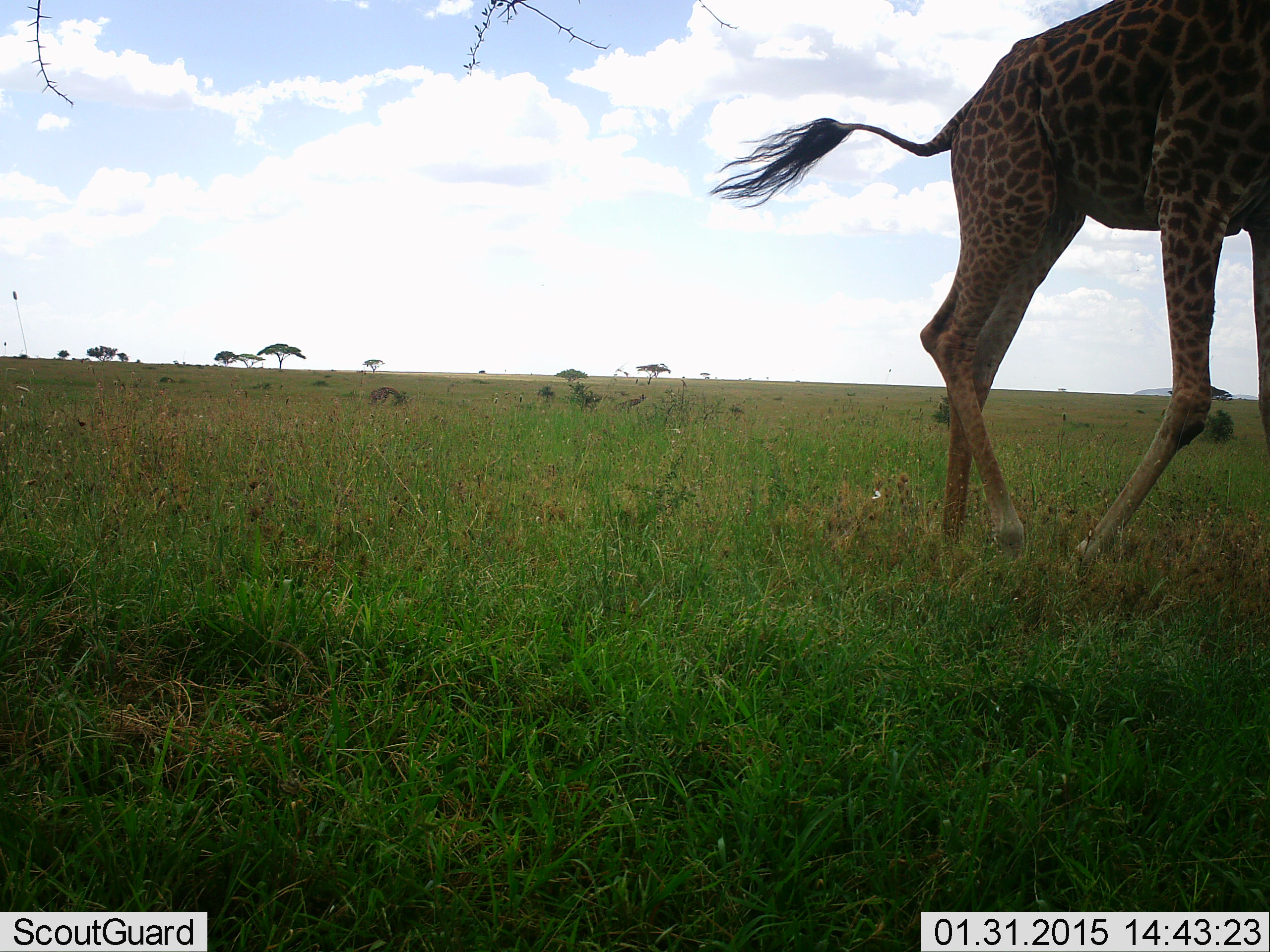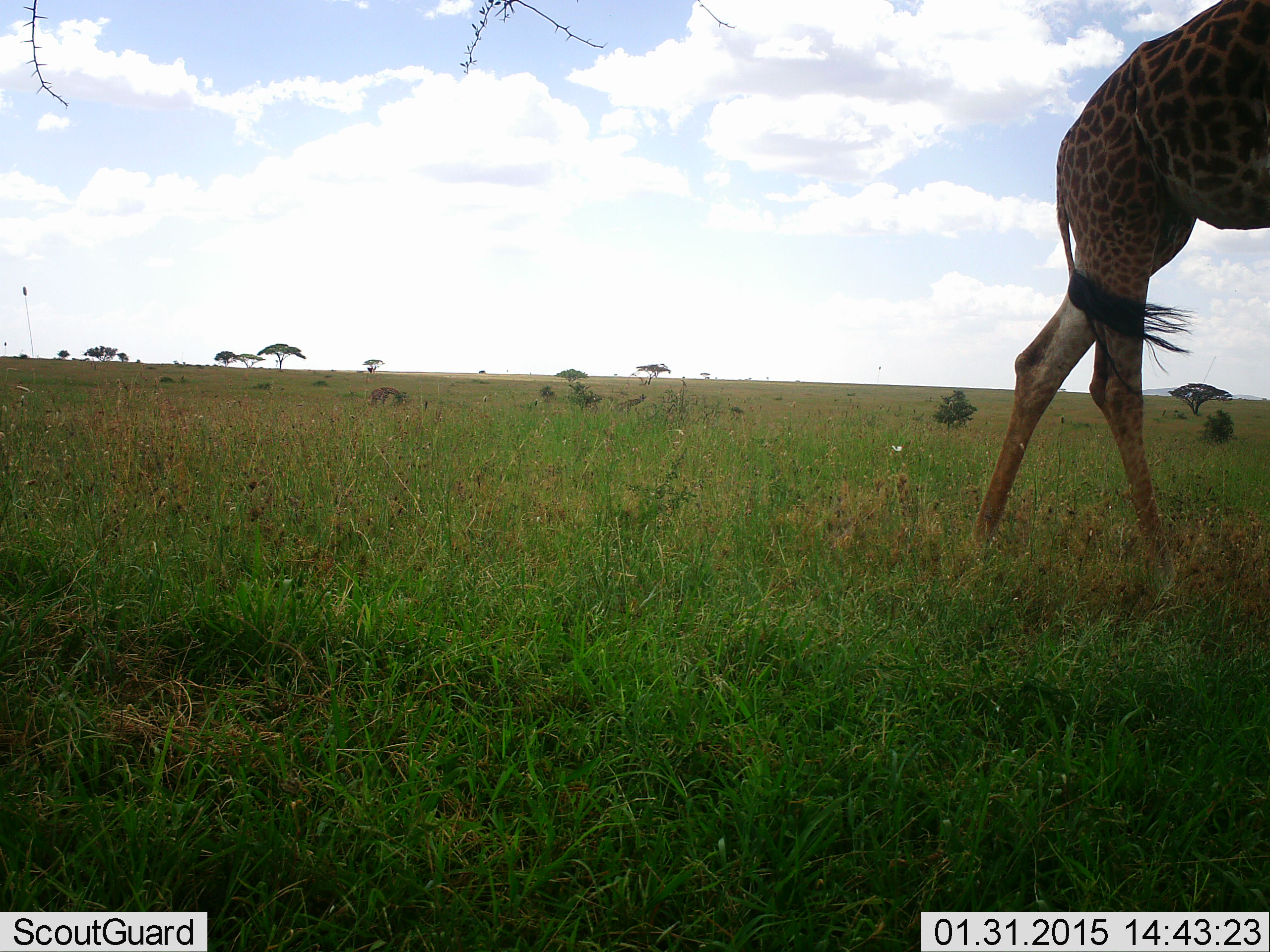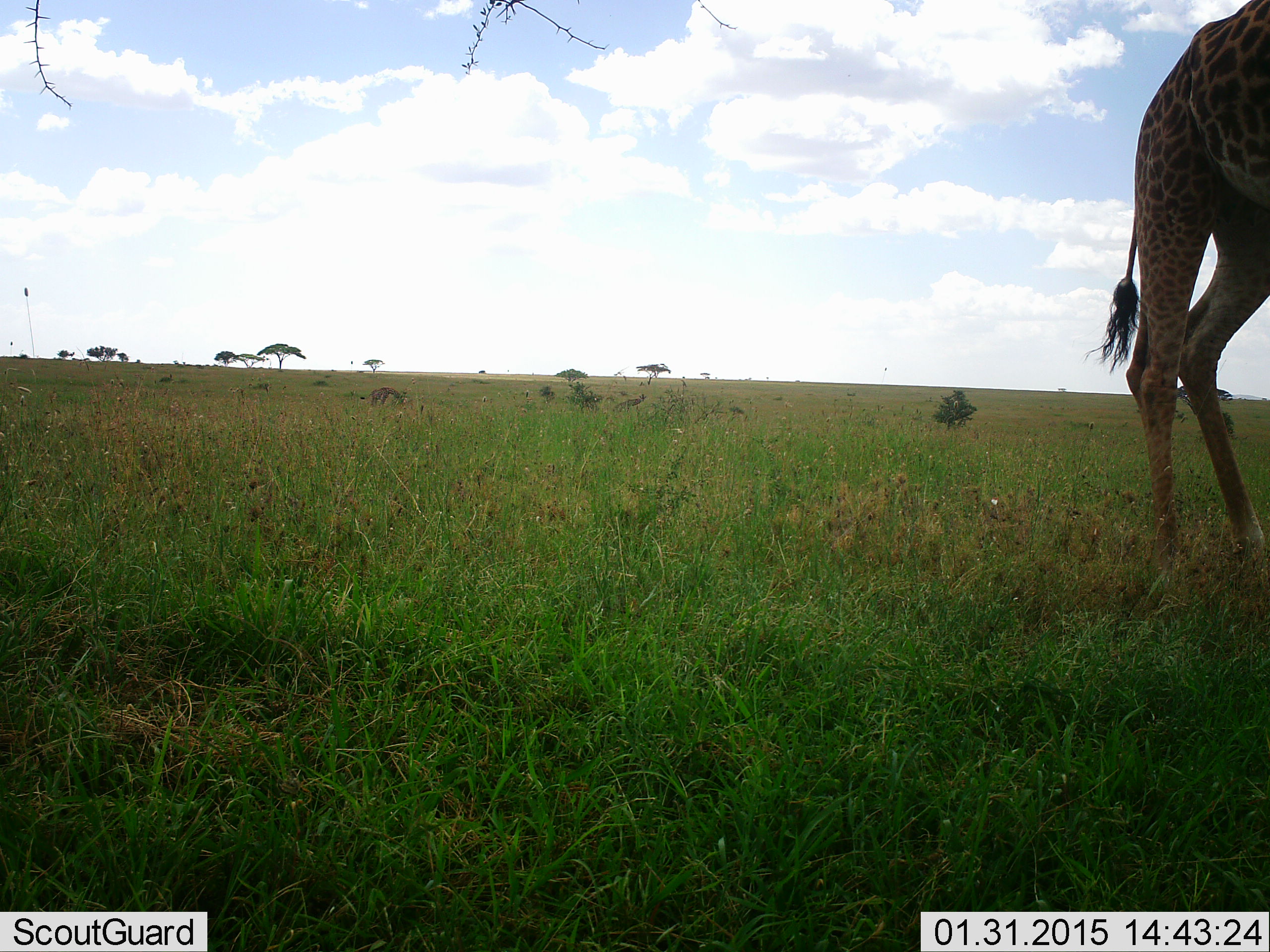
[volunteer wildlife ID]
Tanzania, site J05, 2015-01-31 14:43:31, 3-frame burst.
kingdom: Animalia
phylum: Chordata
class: Mammalia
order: Artiodactyla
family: Giraffidae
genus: Giraffa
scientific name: Giraffa camelopardalis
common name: giraffe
Giraffe (Giraffa camelopardalis), count 1. Behavior (volunteer vote fractions): standing 10%, resting 0%, moving 90%, interacting 0%. Young present (vote fraction): 0%. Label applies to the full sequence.